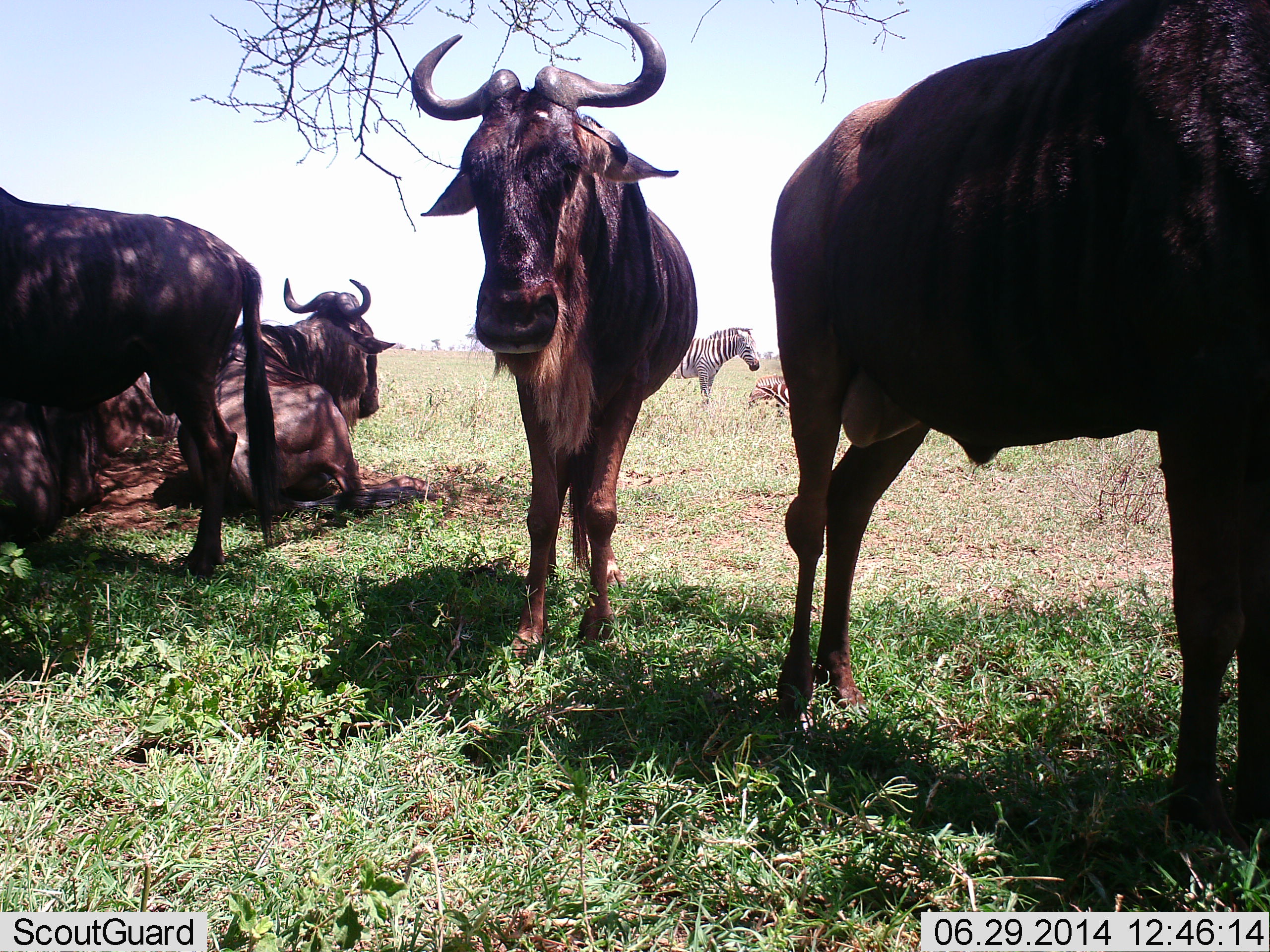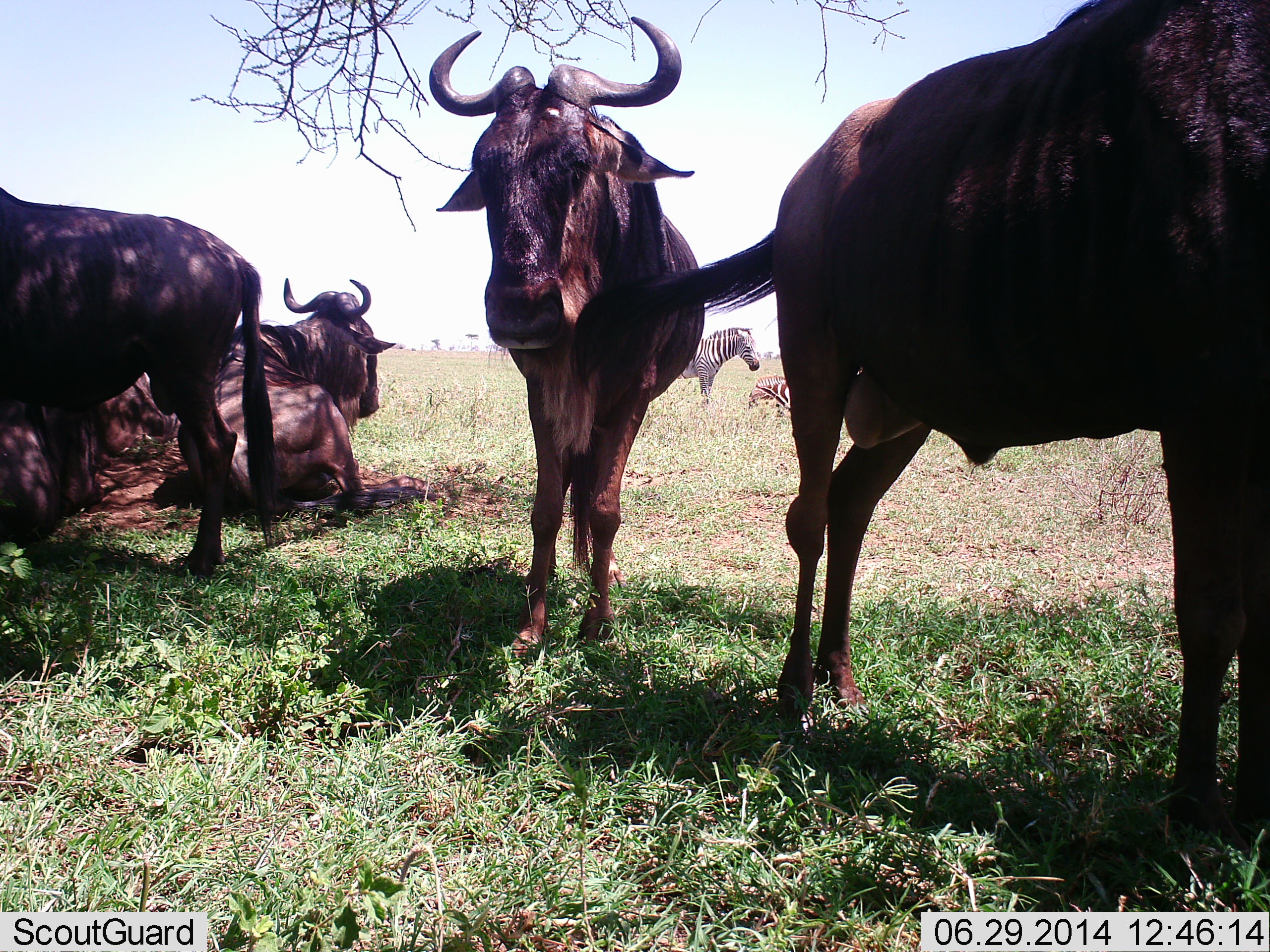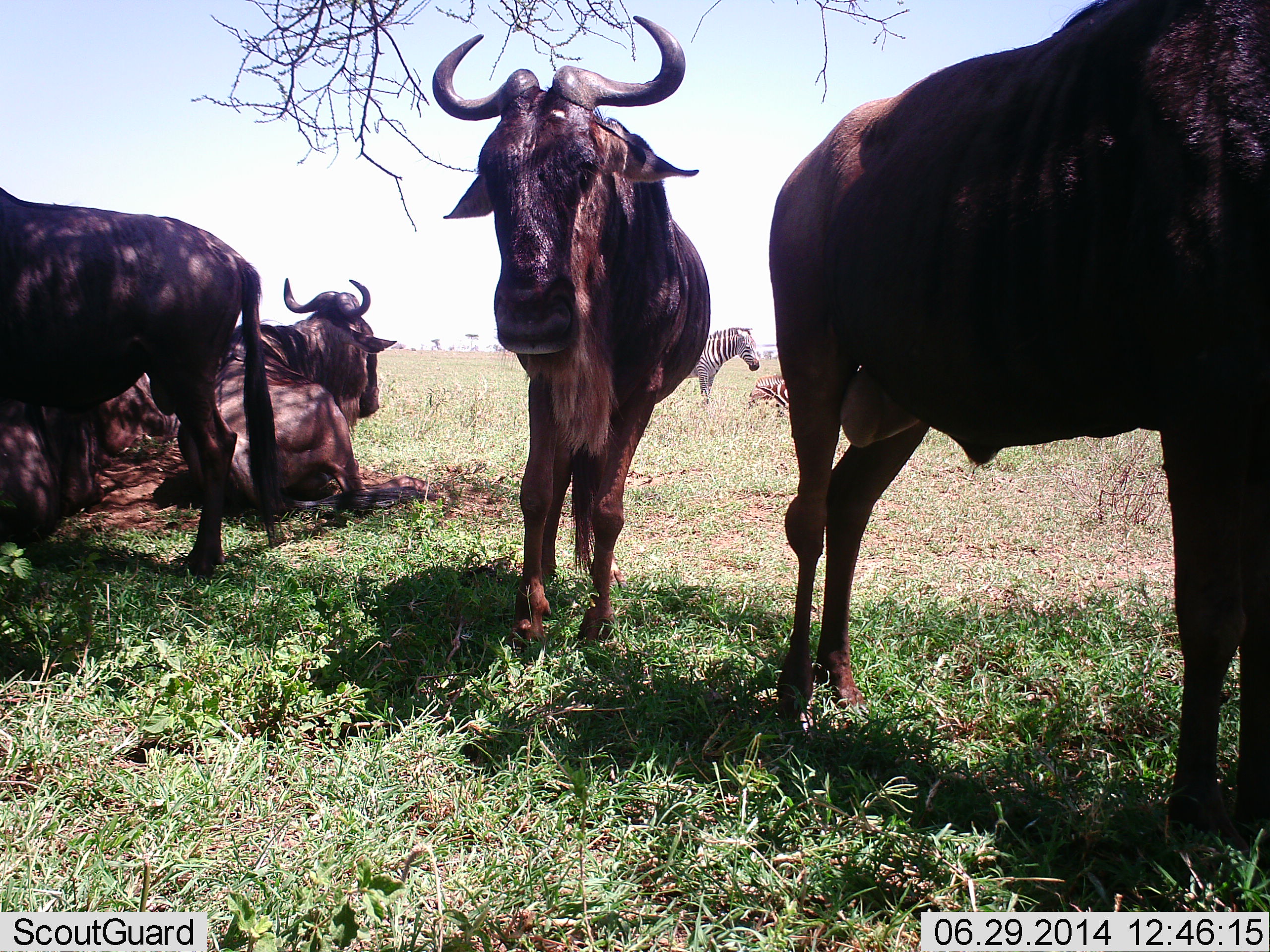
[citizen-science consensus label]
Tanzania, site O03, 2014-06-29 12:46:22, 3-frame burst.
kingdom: Animalia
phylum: Chordata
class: Mammalia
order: Artiodactyla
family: Bovidae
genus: Connochaetes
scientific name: Connochaetes taurinus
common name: blue wildebeest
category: wildebeest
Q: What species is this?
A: Wildebeest (blue wildebeest) (Connochaetes taurinus).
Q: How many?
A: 5.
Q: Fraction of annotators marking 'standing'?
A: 82%.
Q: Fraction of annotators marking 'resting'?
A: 100%.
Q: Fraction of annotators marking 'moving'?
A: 9%.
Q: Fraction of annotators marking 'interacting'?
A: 0%.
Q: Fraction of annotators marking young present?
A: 0%.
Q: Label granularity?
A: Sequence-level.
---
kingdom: Animalia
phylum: Chordata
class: Mammalia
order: Perissodactyla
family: Equidae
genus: Equus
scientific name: Equus quagga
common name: plains zebra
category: zebra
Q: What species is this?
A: Zebra (plains zebra) (Equus quagga).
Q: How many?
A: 2.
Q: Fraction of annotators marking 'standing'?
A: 90%.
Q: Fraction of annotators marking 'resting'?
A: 50%.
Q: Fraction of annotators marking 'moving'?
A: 0%.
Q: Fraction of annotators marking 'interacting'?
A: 0%.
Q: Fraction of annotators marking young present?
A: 0%.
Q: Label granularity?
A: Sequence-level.